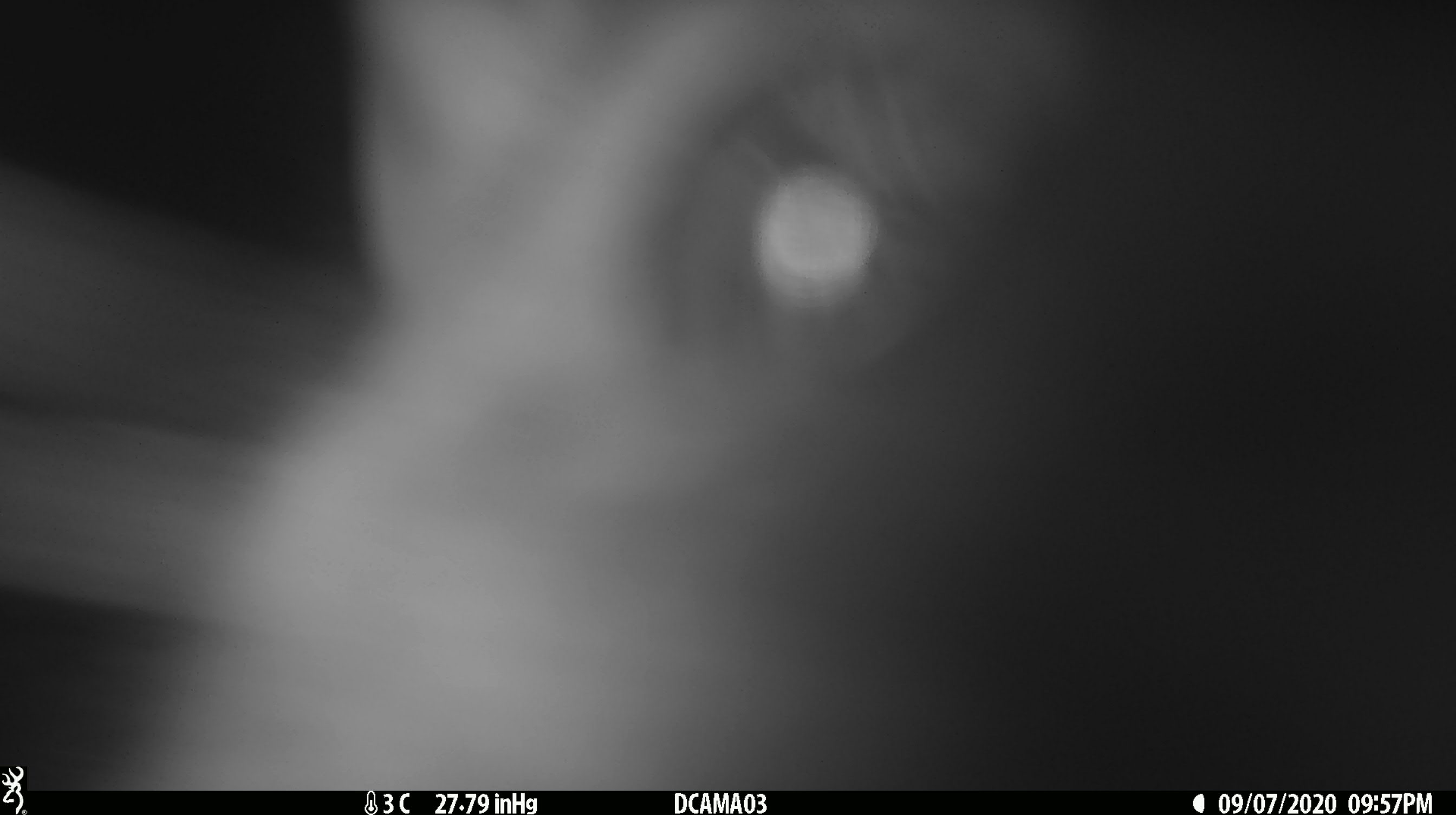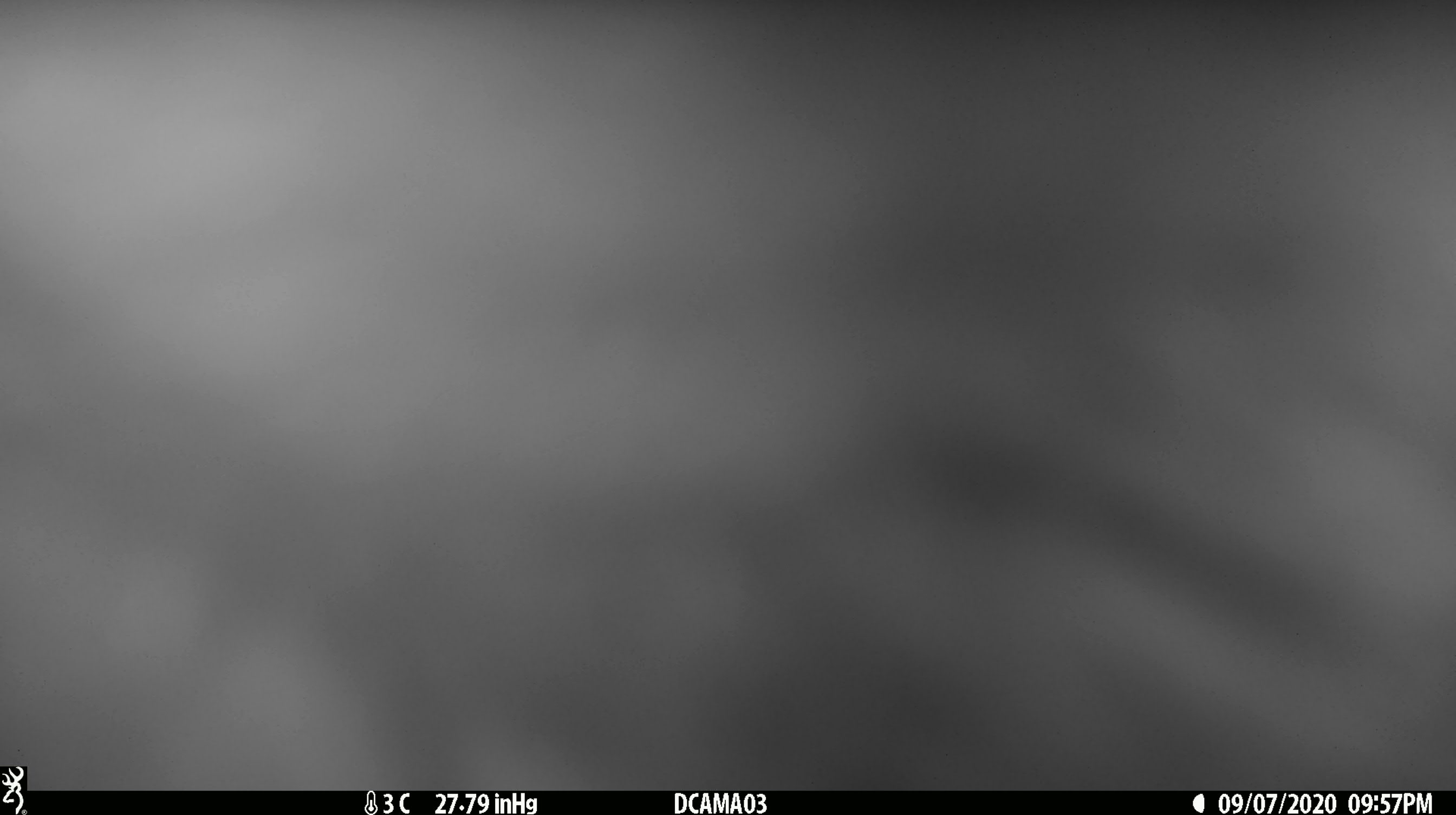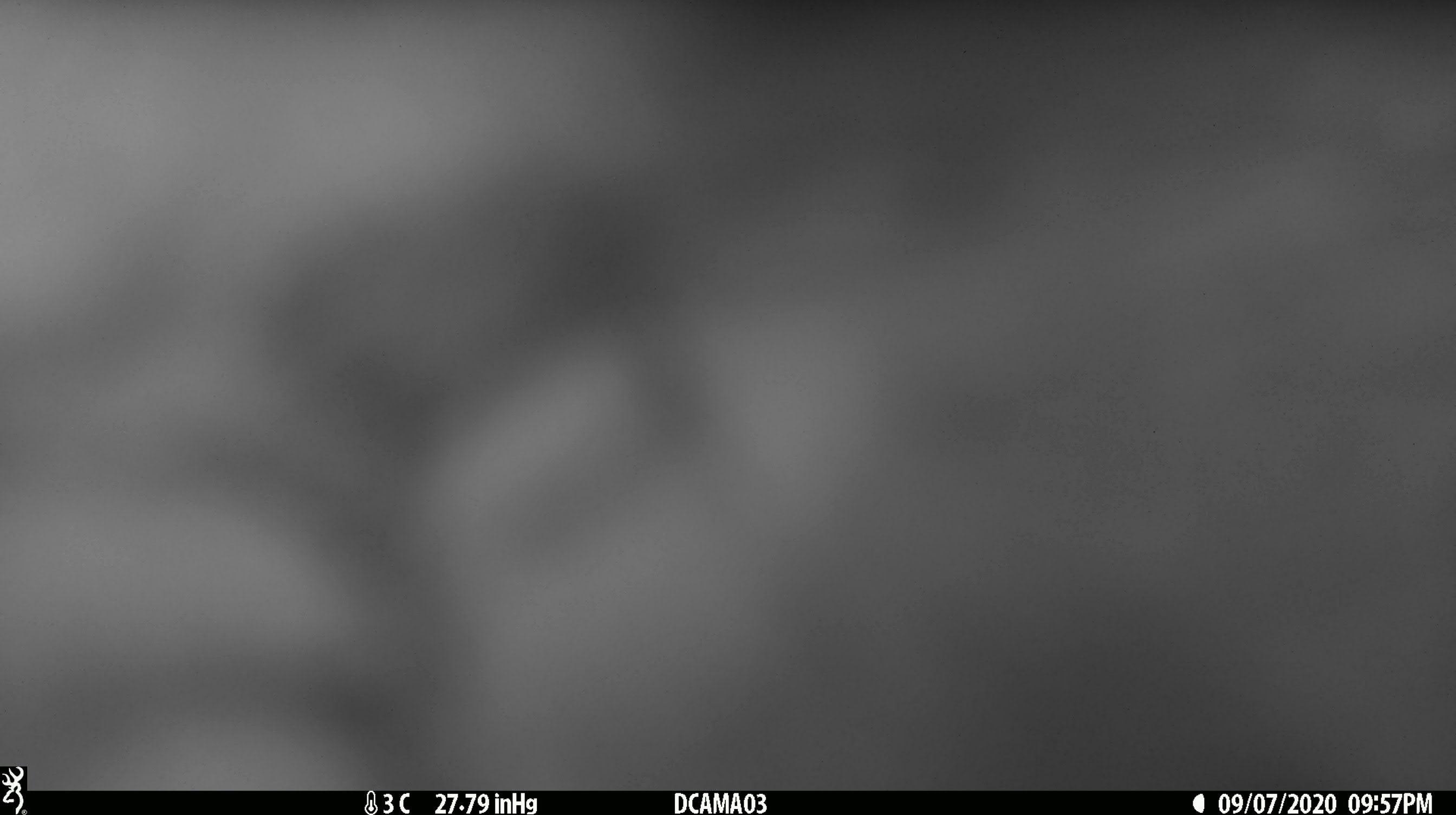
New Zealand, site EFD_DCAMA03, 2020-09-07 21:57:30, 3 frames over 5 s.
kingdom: Animalia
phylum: Chordata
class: Mammalia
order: Diprotodontia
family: Phalangeridae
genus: Trichosurus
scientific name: Trichosurus vulpecula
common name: common brushtail possum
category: possum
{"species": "possum (common brushtail possum) (Trichosurus vulpecula)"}